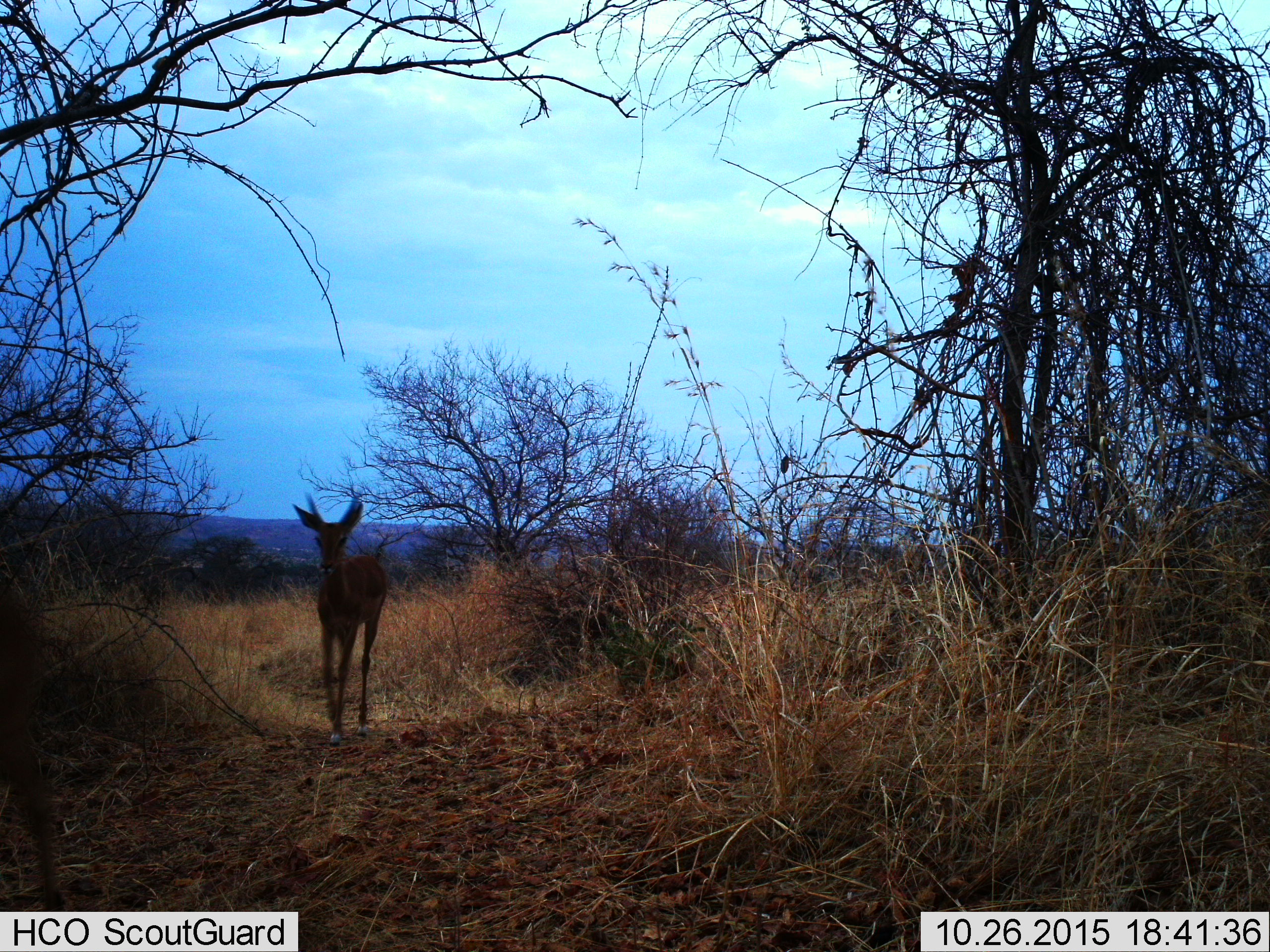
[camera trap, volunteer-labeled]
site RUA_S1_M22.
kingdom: Animalia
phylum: Chordata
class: Mammalia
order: Artiodactyla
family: Bovidae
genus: Aepyceros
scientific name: Aepyceros melampus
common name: impala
Impala (Aepyceros melampus), count 1. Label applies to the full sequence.